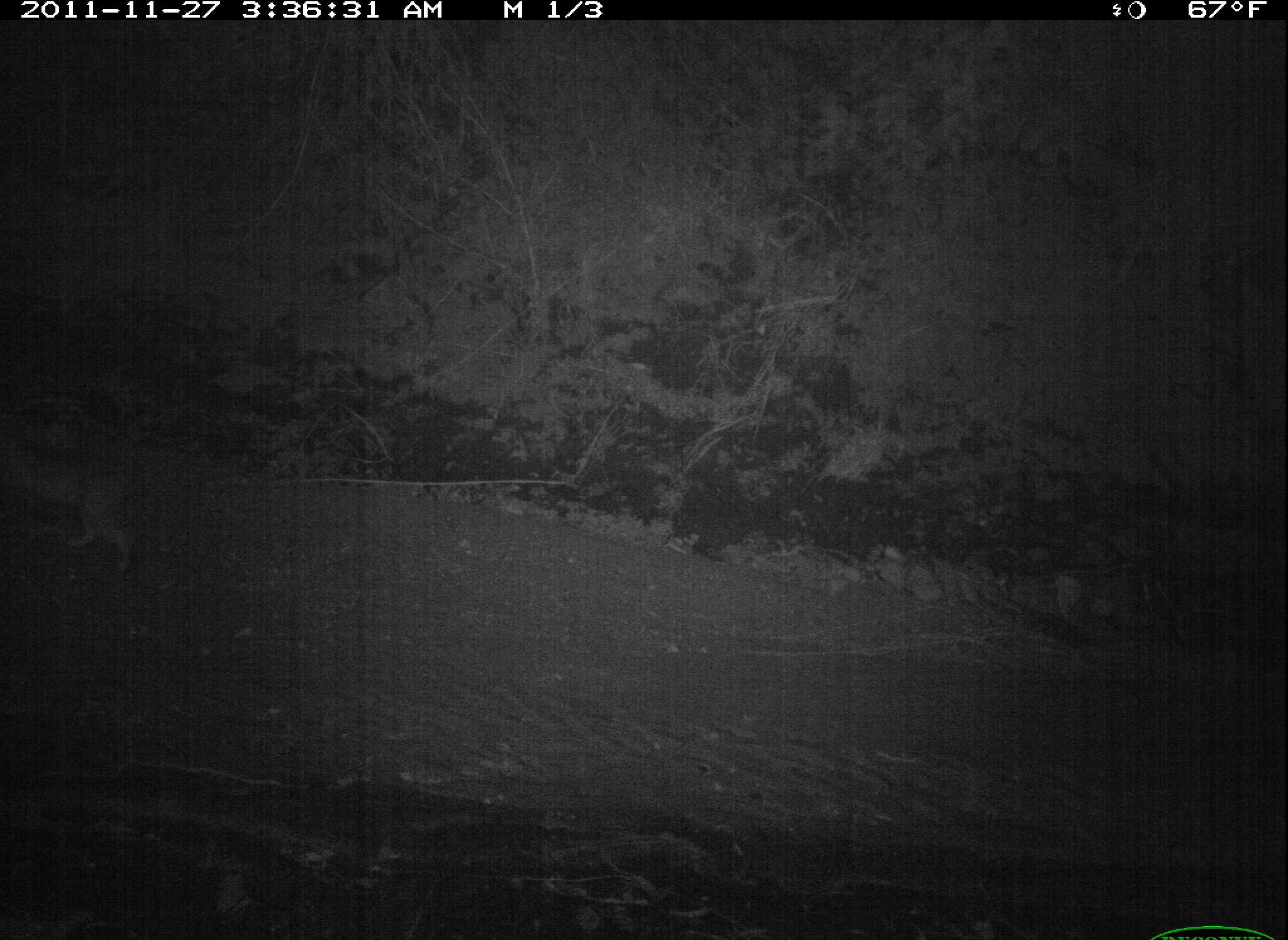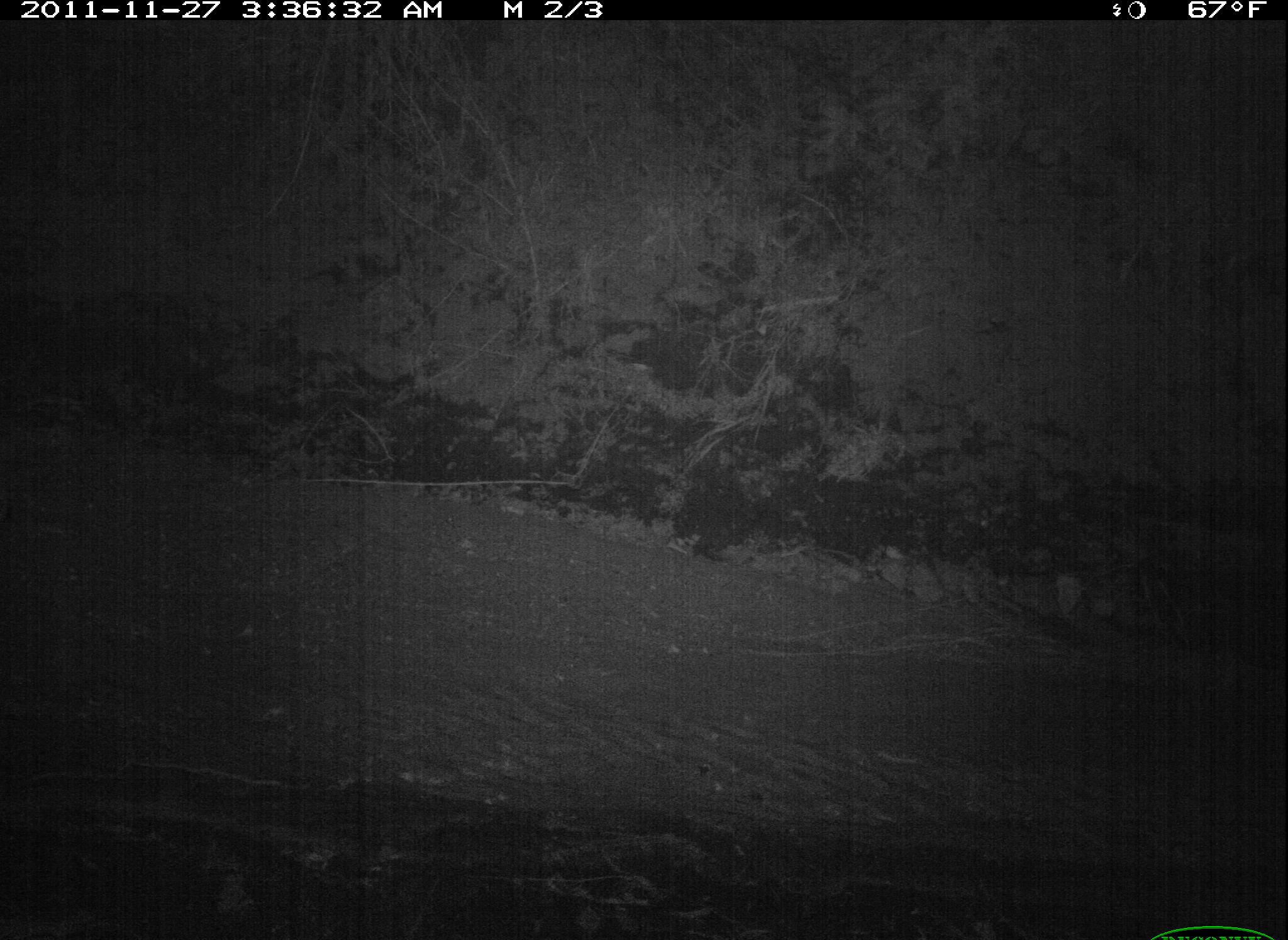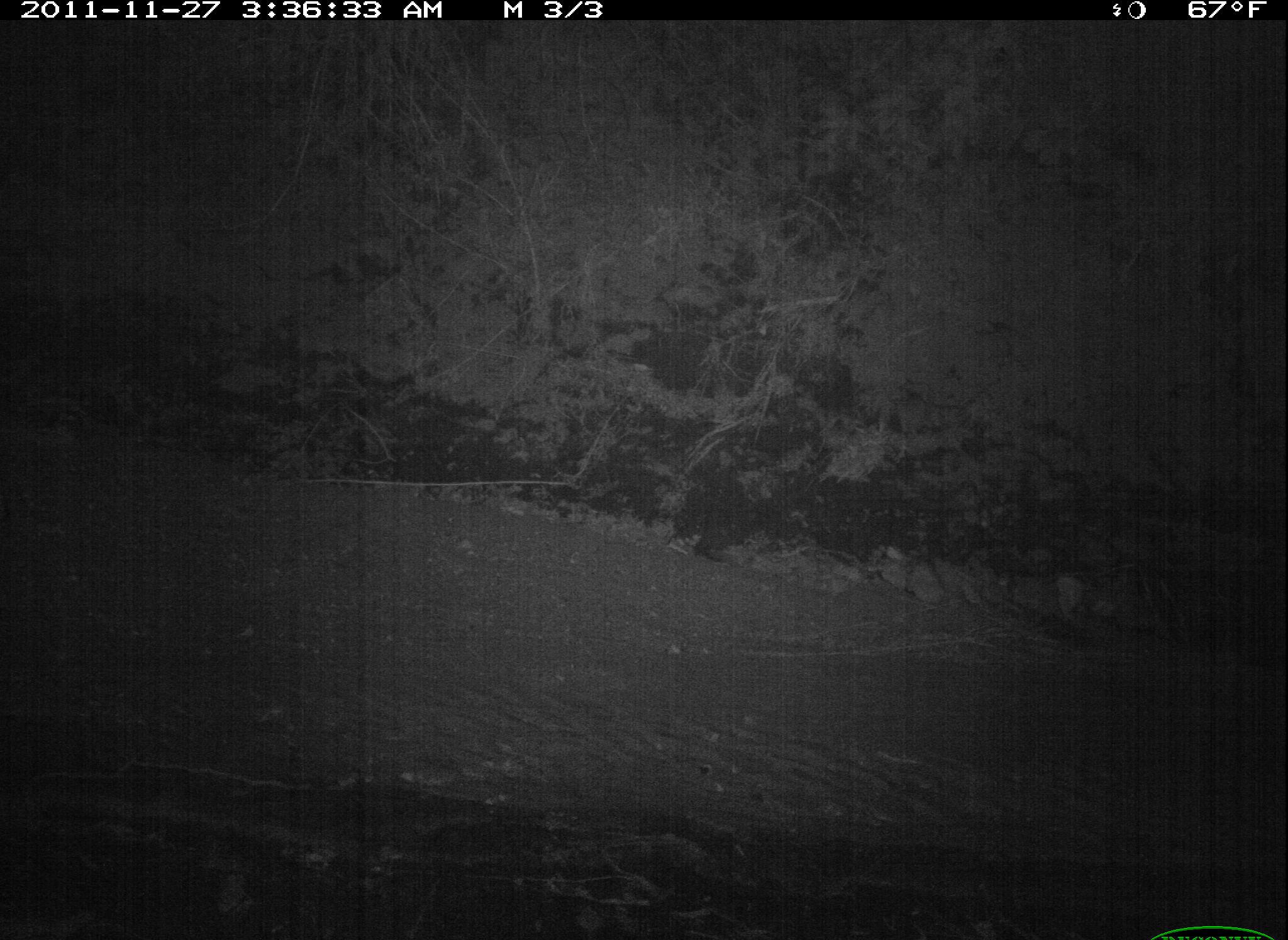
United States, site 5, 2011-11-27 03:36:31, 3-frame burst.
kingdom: Animalia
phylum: Chordata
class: Mammalia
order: Carnivora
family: Felidae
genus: Lynx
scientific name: Lynx rufus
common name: bobcat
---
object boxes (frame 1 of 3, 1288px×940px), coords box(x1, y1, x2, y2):
bobcat: box(0, 428, 142, 581)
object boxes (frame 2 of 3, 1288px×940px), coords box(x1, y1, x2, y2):
bobcat: box(0, 427, 19, 548)